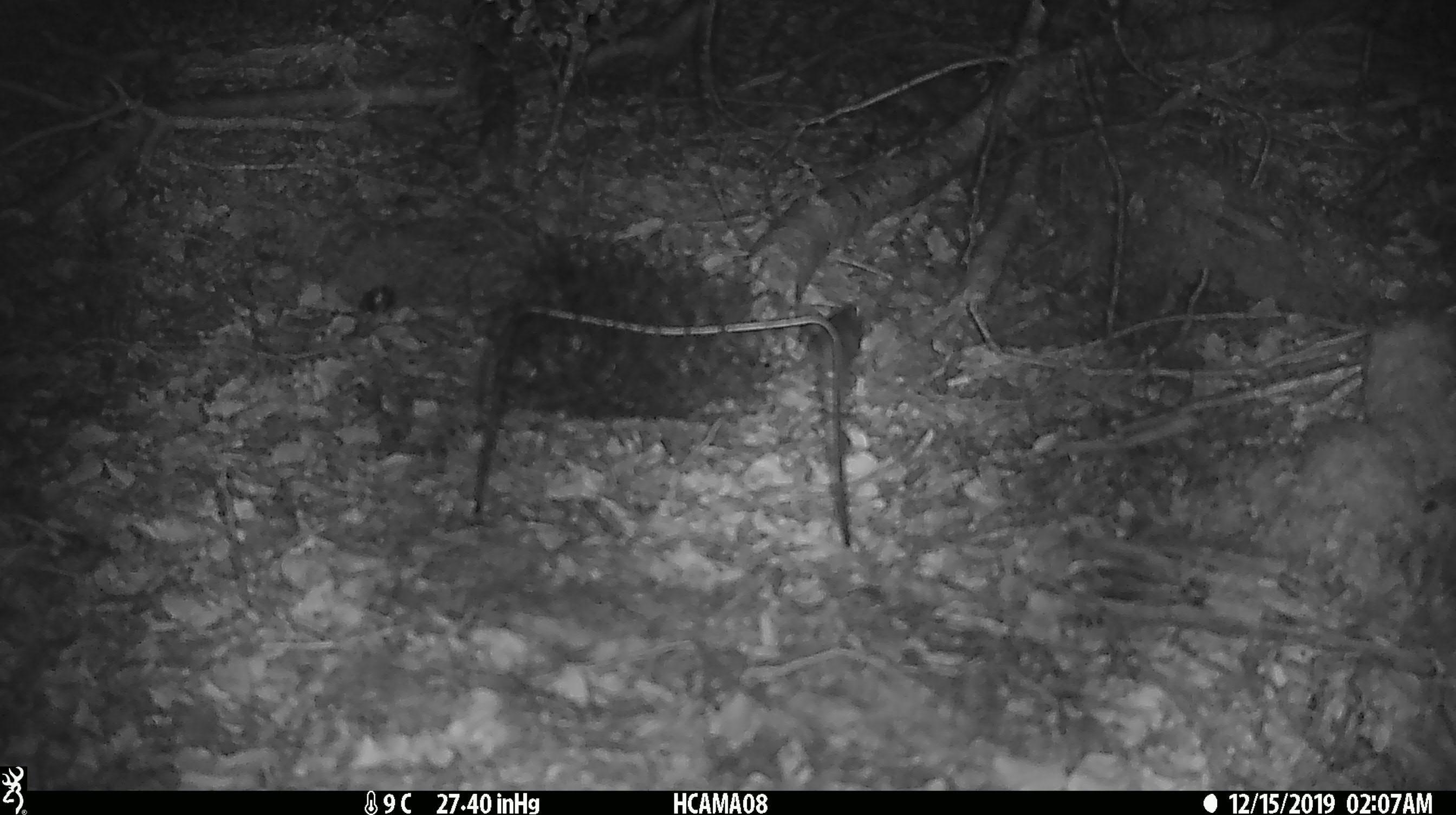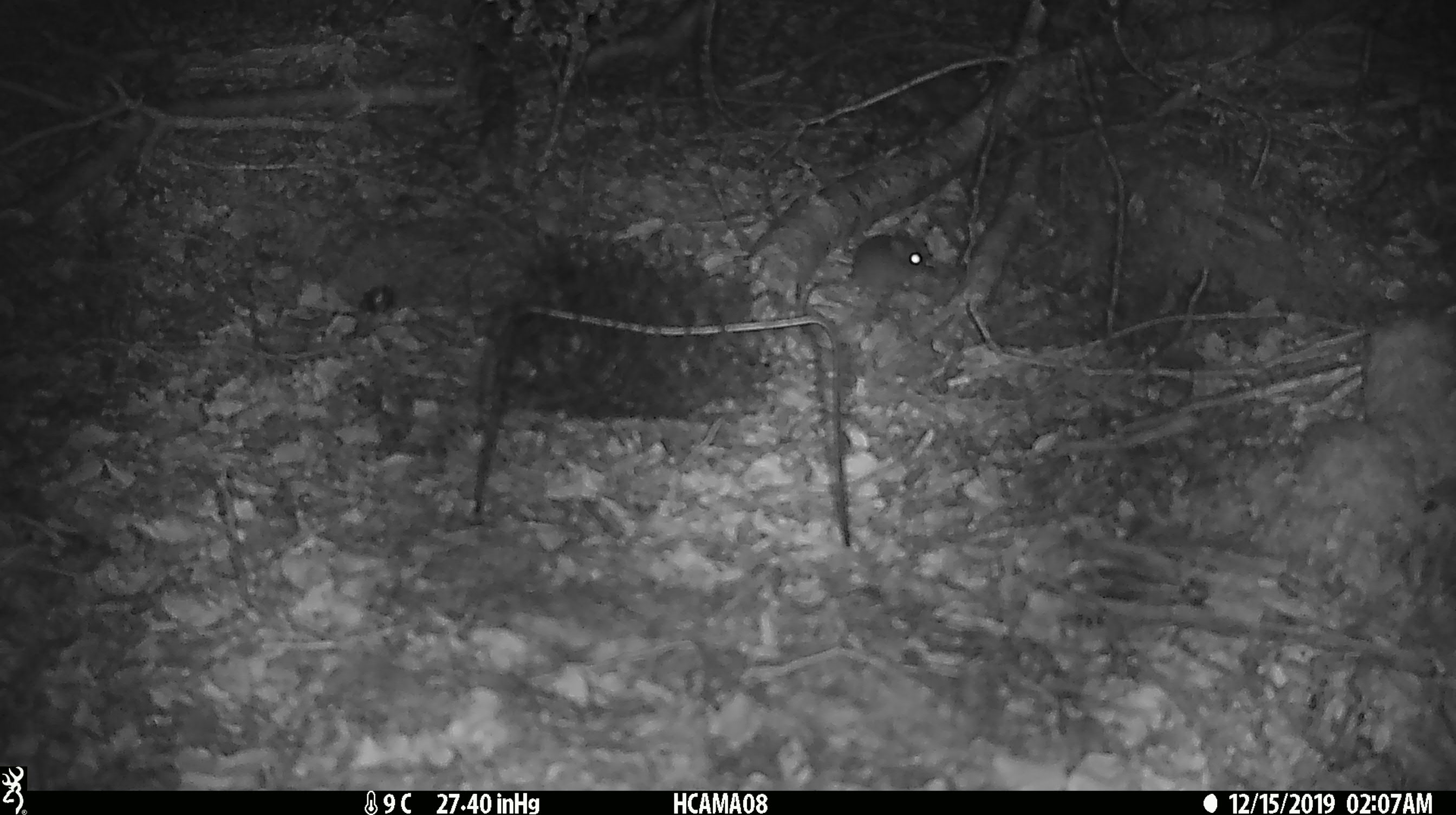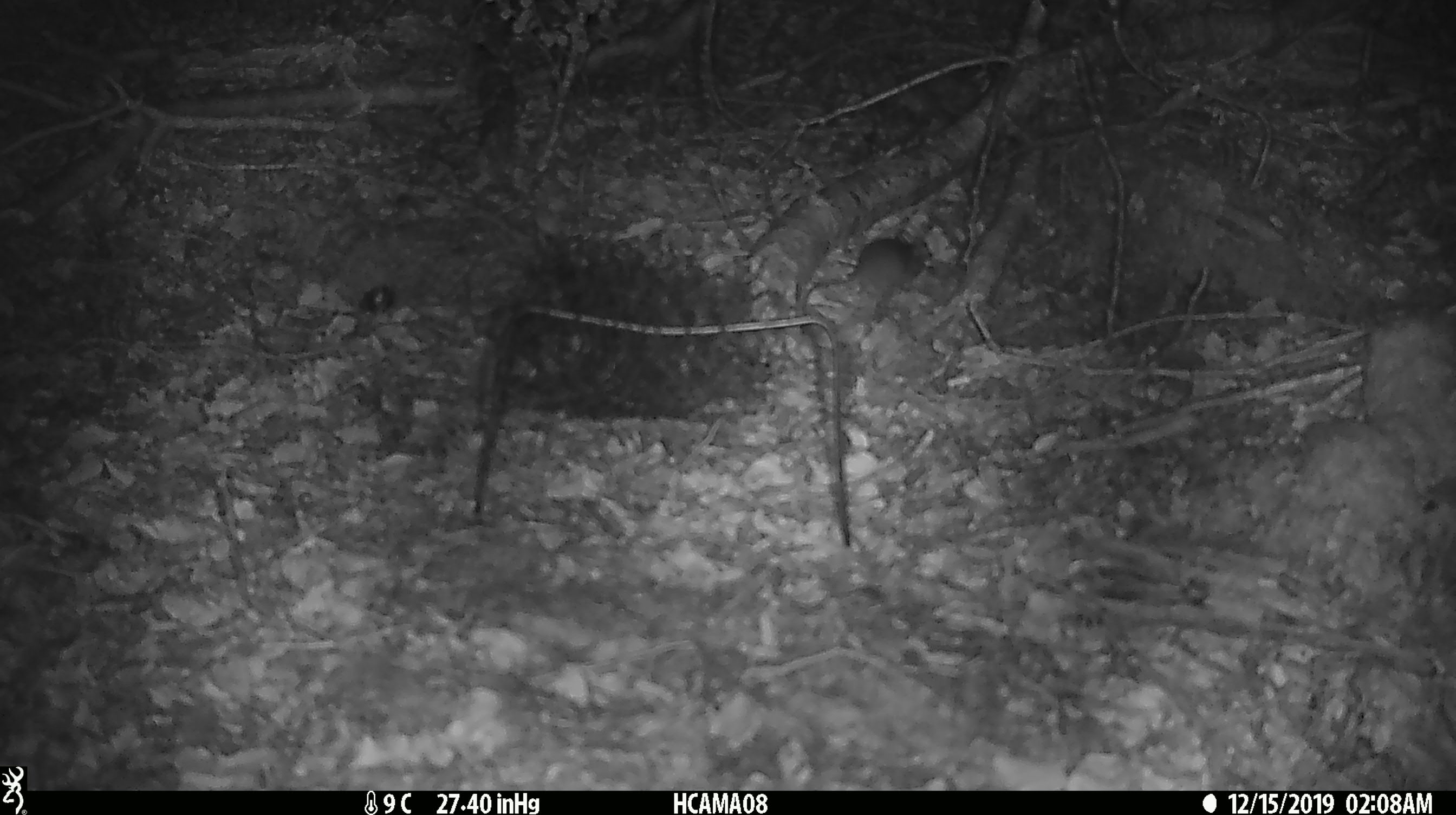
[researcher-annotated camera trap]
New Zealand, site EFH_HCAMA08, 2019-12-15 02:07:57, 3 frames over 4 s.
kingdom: Animalia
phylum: Chordata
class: Mammalia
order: Rodentia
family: Muridae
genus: Mus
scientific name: Mus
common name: mouse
Mouse (Mus).